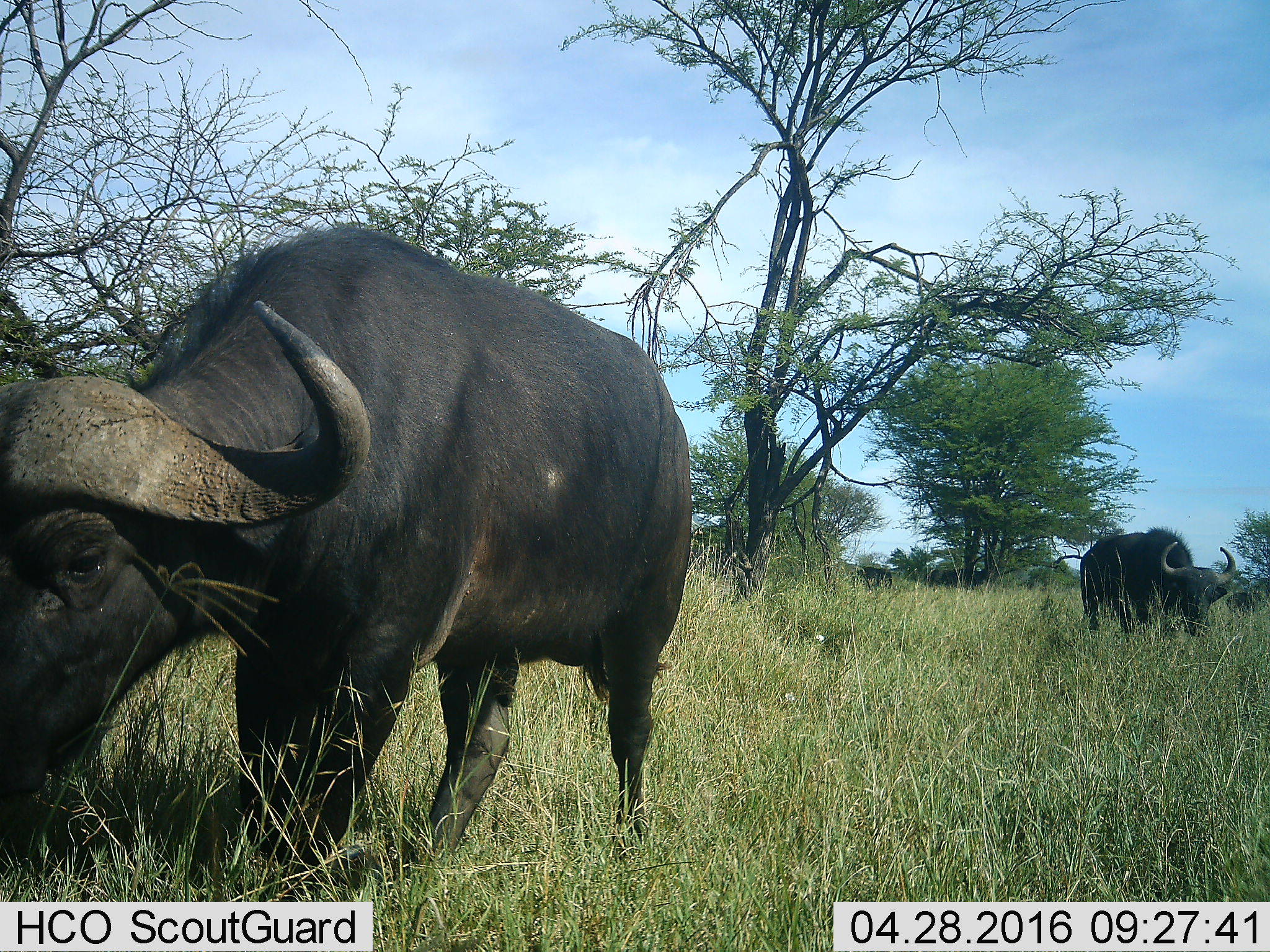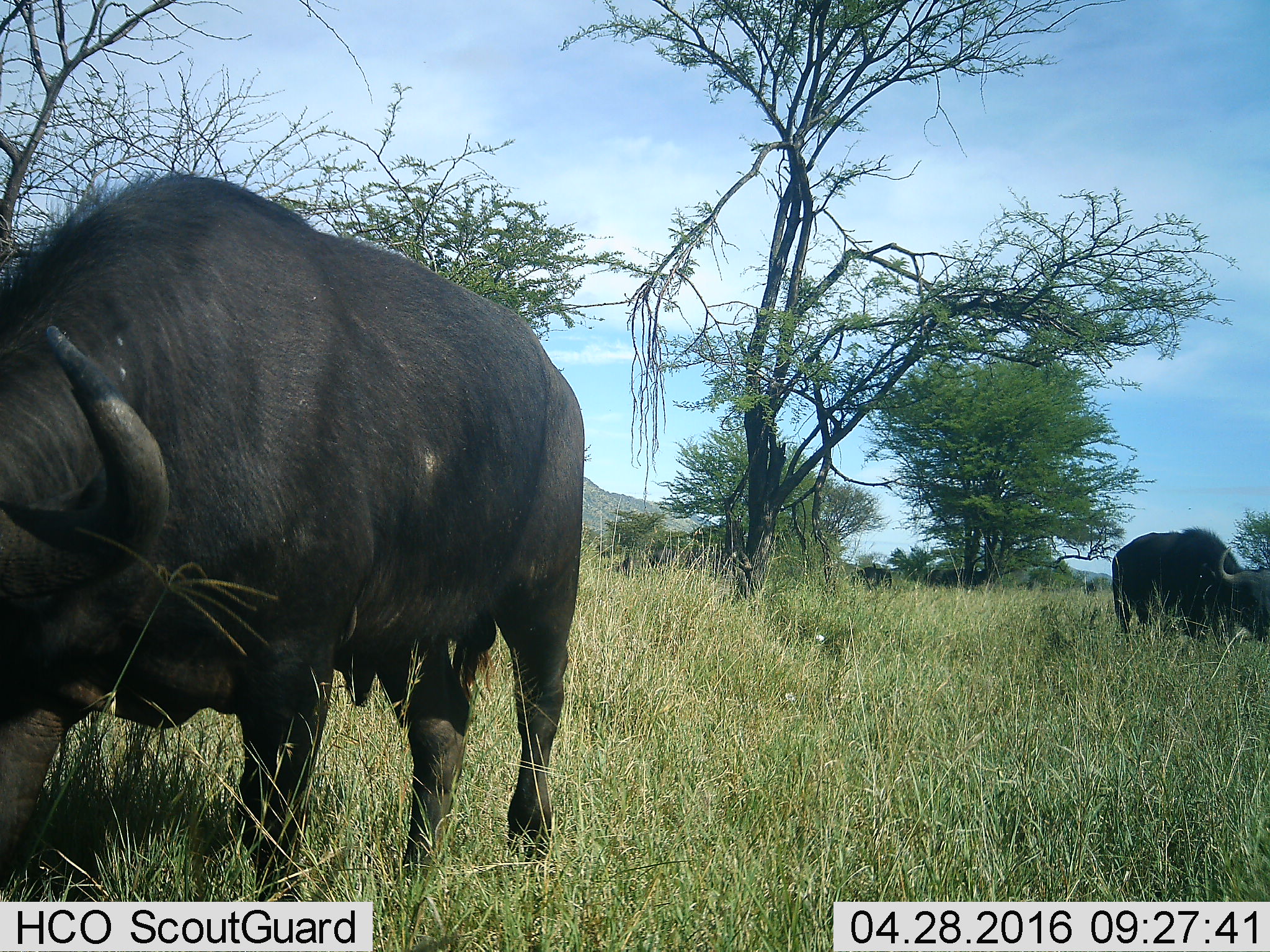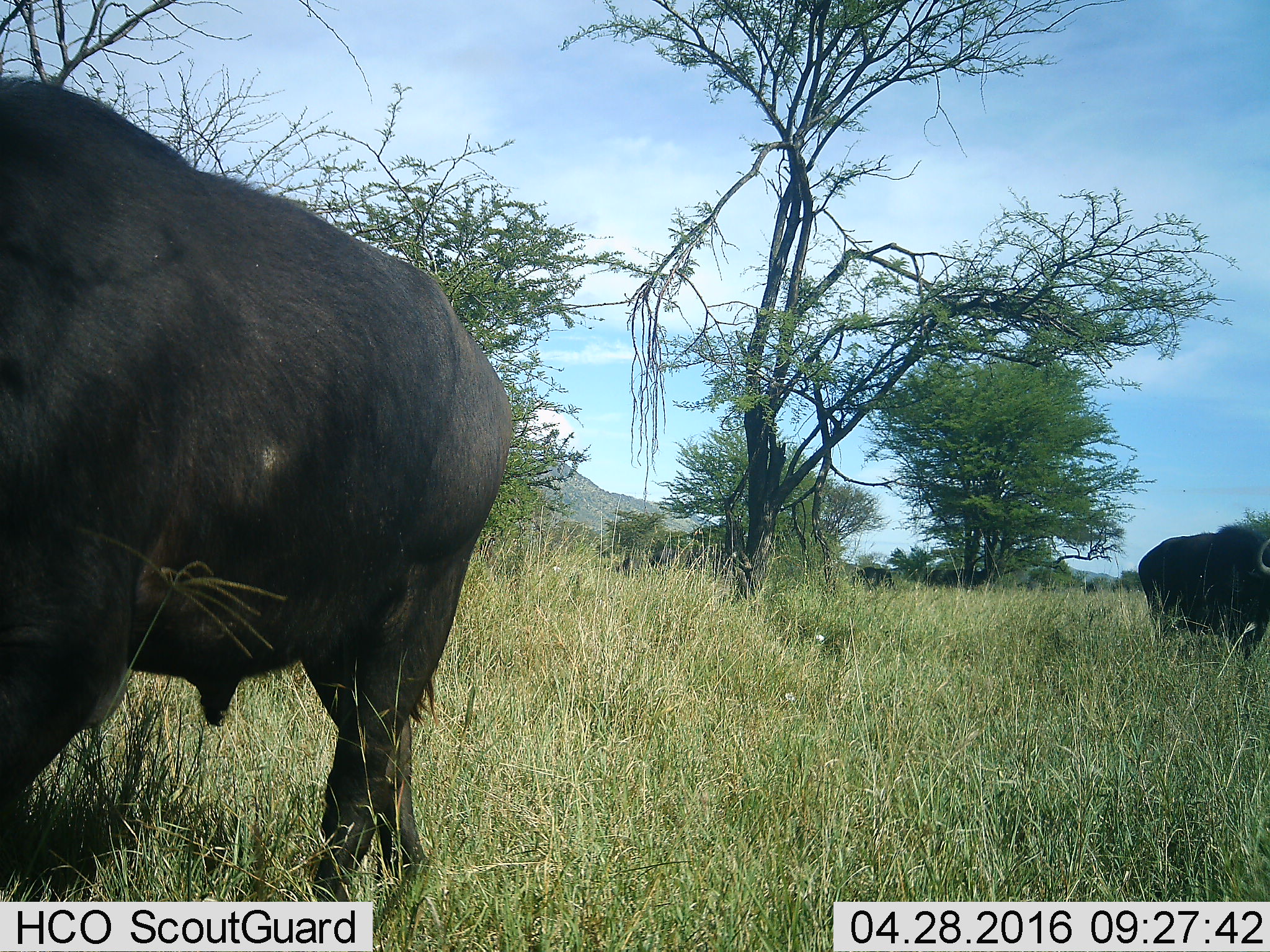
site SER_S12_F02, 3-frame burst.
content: unidentified animal